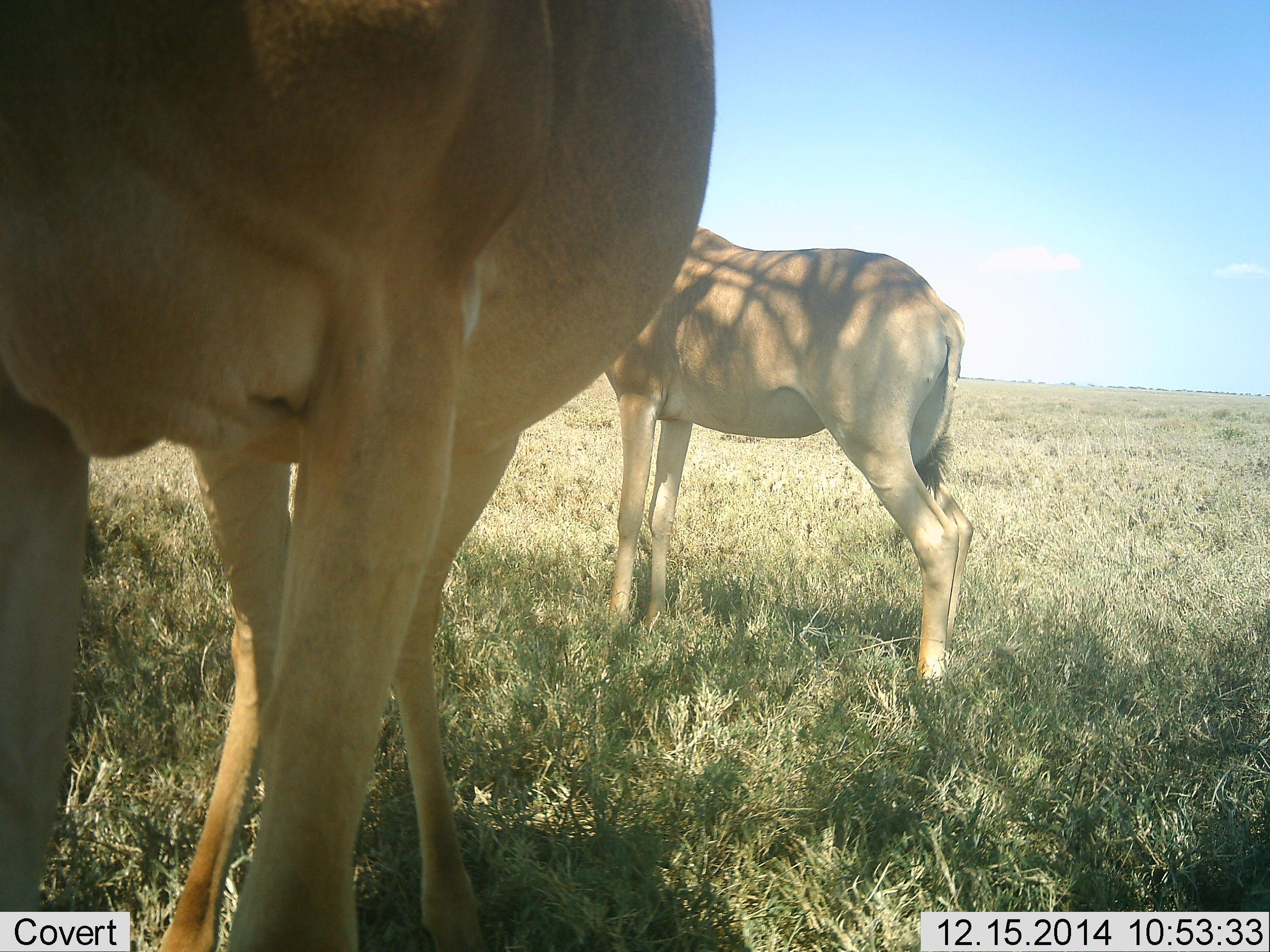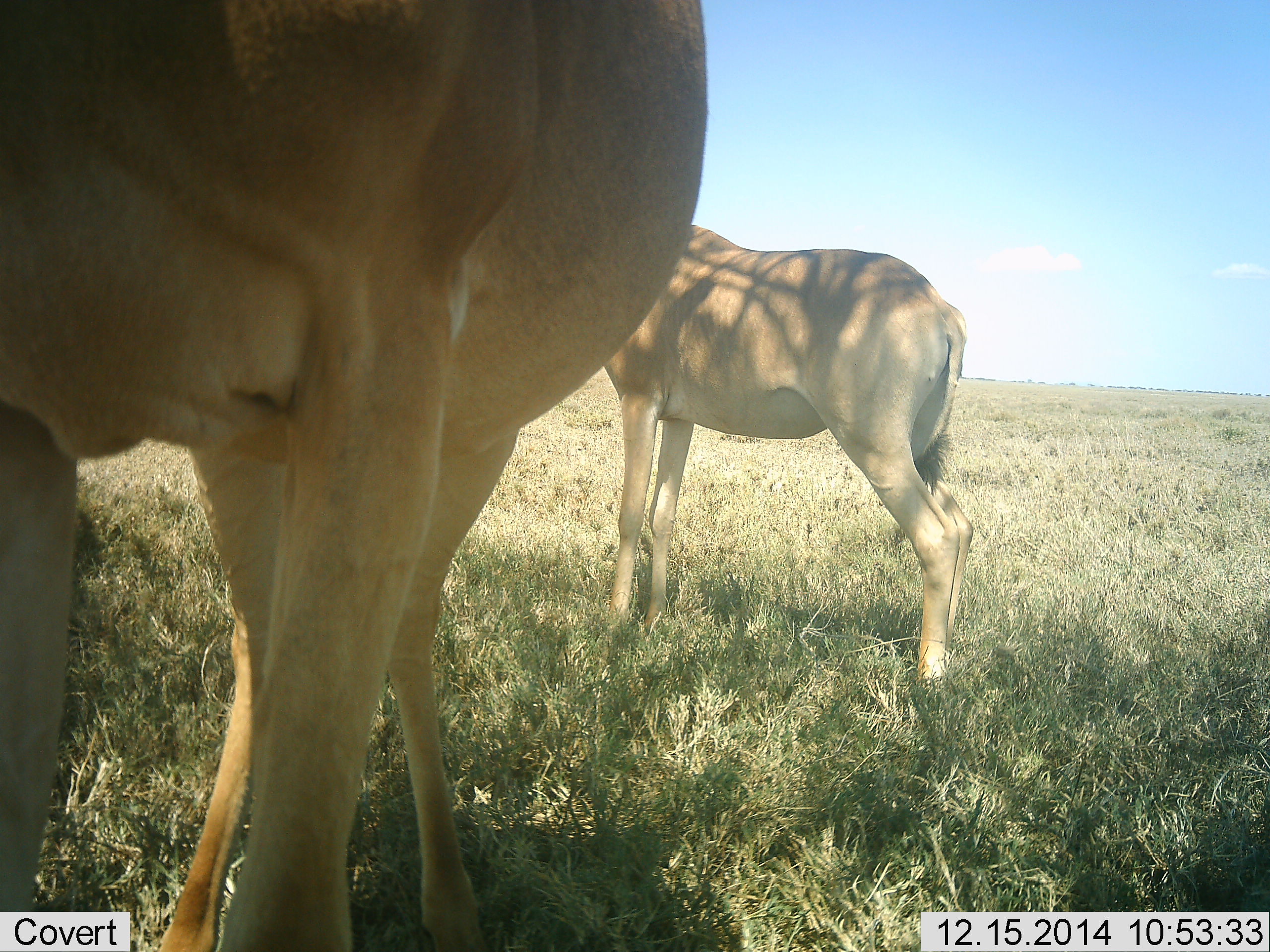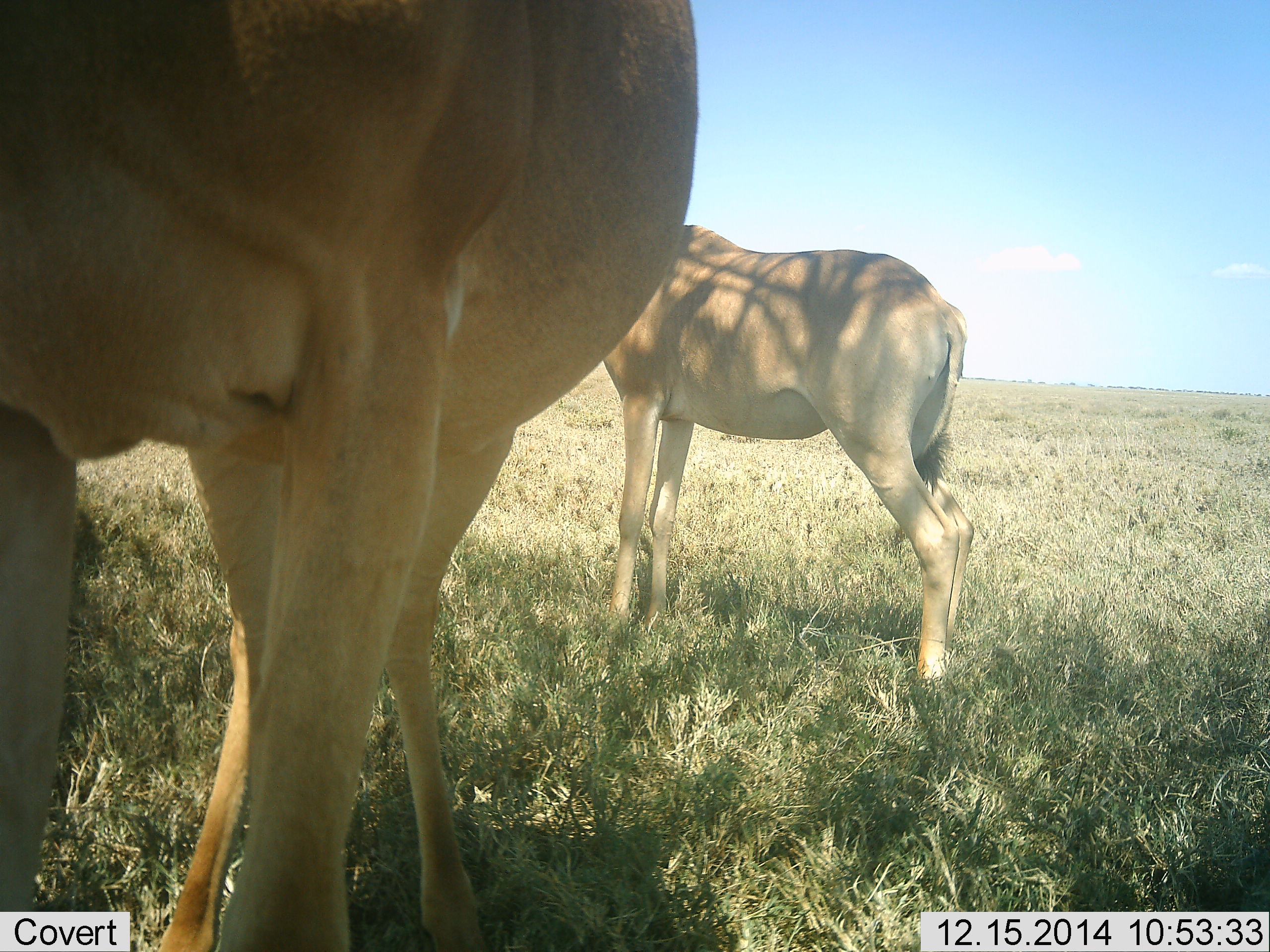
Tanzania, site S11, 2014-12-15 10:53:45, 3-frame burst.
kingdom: Animalia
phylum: Chordata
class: Mammalia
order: Artiodactyla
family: Bovidae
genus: Alcelaphus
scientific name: Alcelaphus buselaphus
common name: hartebeest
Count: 2.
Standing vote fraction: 100%.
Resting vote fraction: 0%.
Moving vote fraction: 0%.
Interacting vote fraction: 0%.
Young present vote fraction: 20%.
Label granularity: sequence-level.